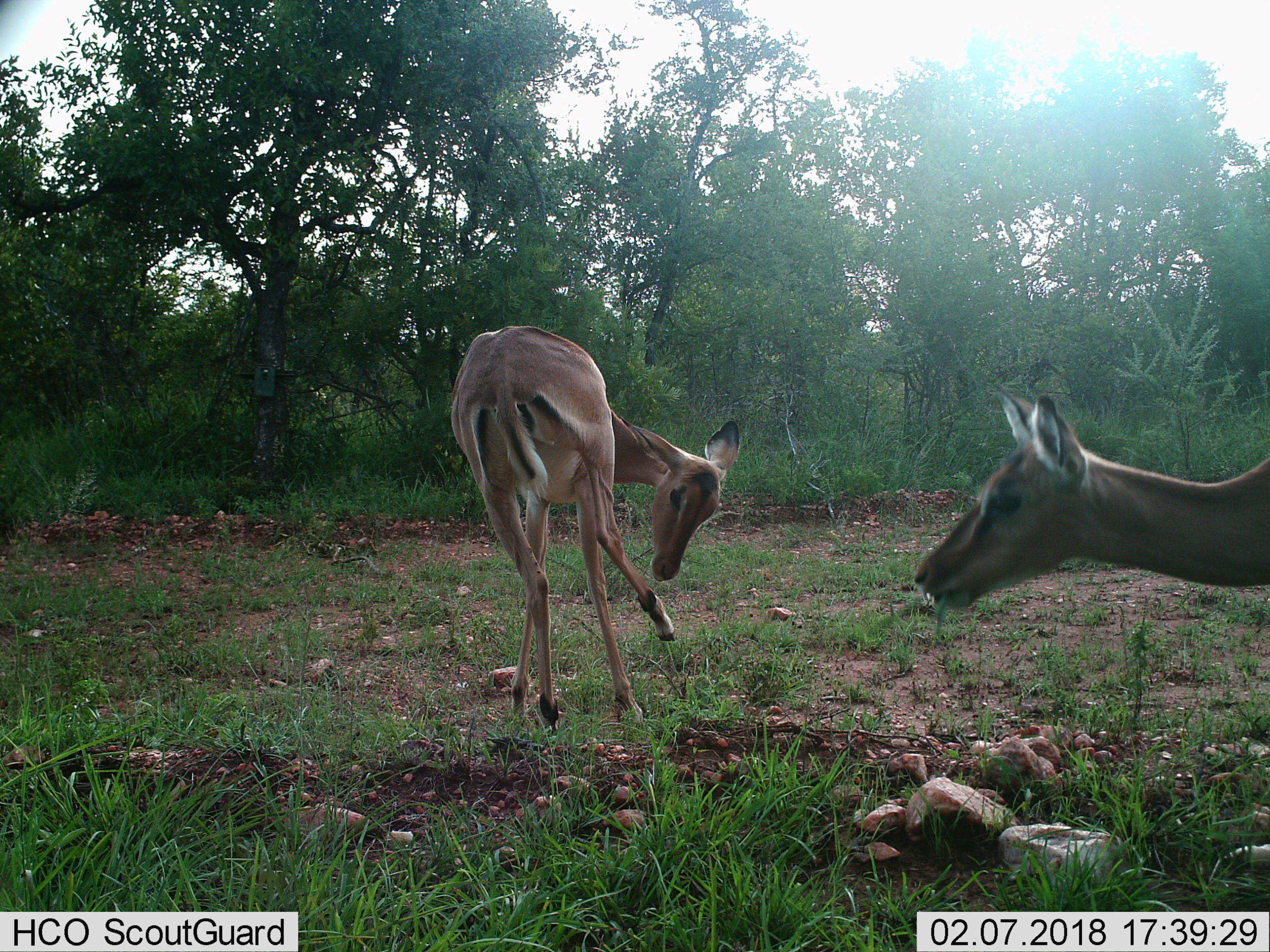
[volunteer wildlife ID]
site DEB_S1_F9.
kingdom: Animalia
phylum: Chordata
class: Mammalia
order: Artiodactyla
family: Bovidae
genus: Aepyceros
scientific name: Aepyceros melampus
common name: impala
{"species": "impala (Aepyceros melampus)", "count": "2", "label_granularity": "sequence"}